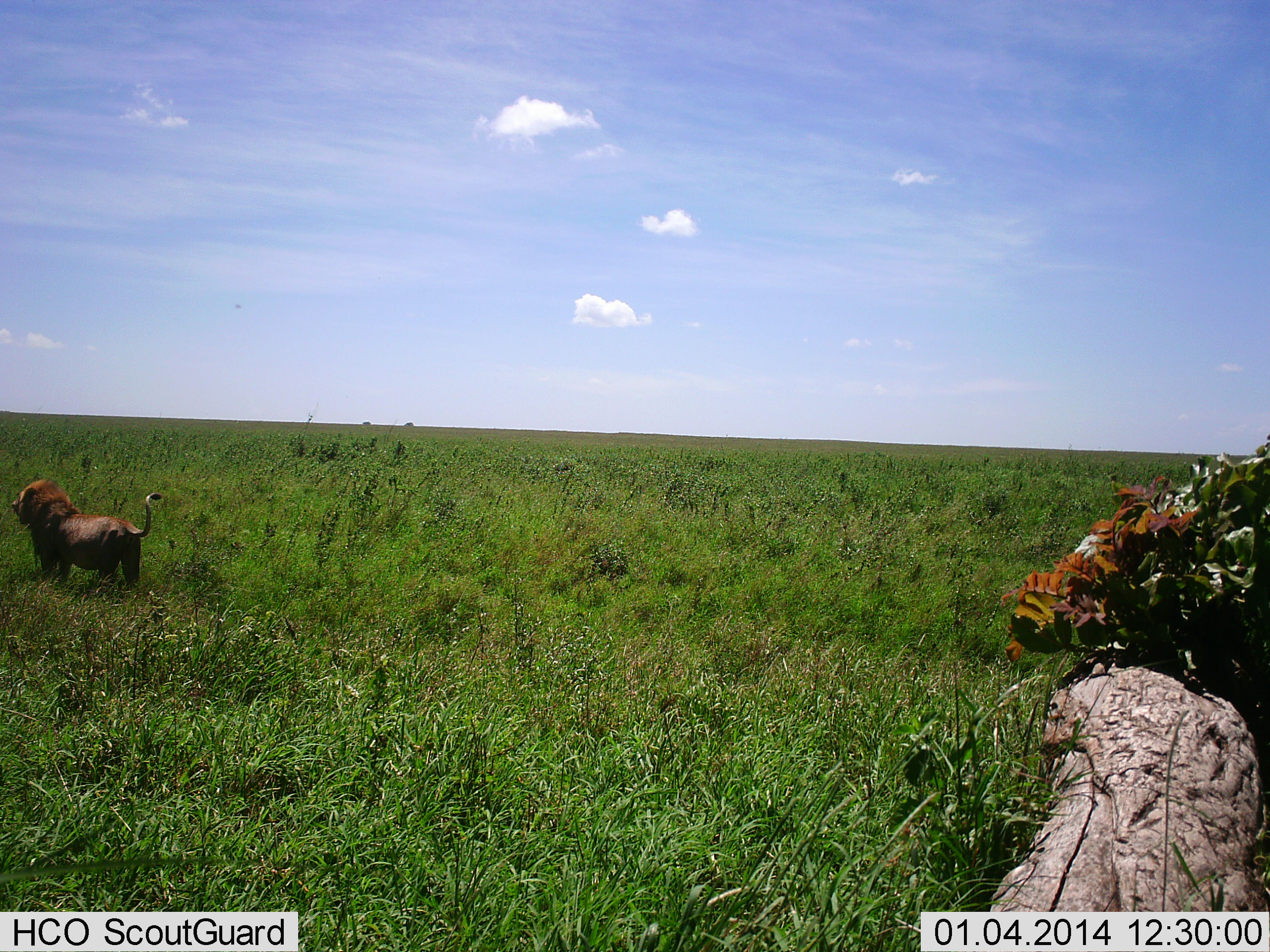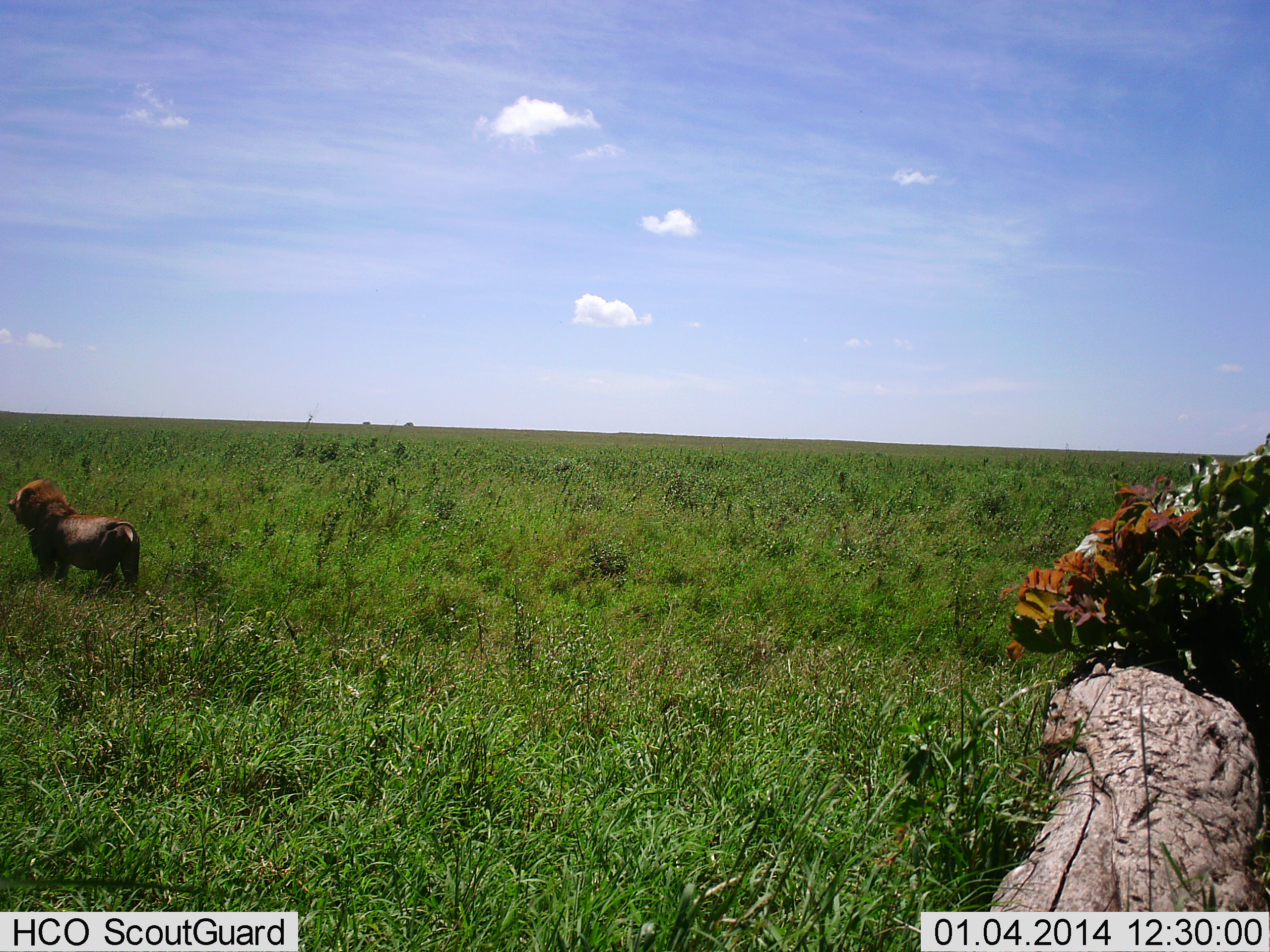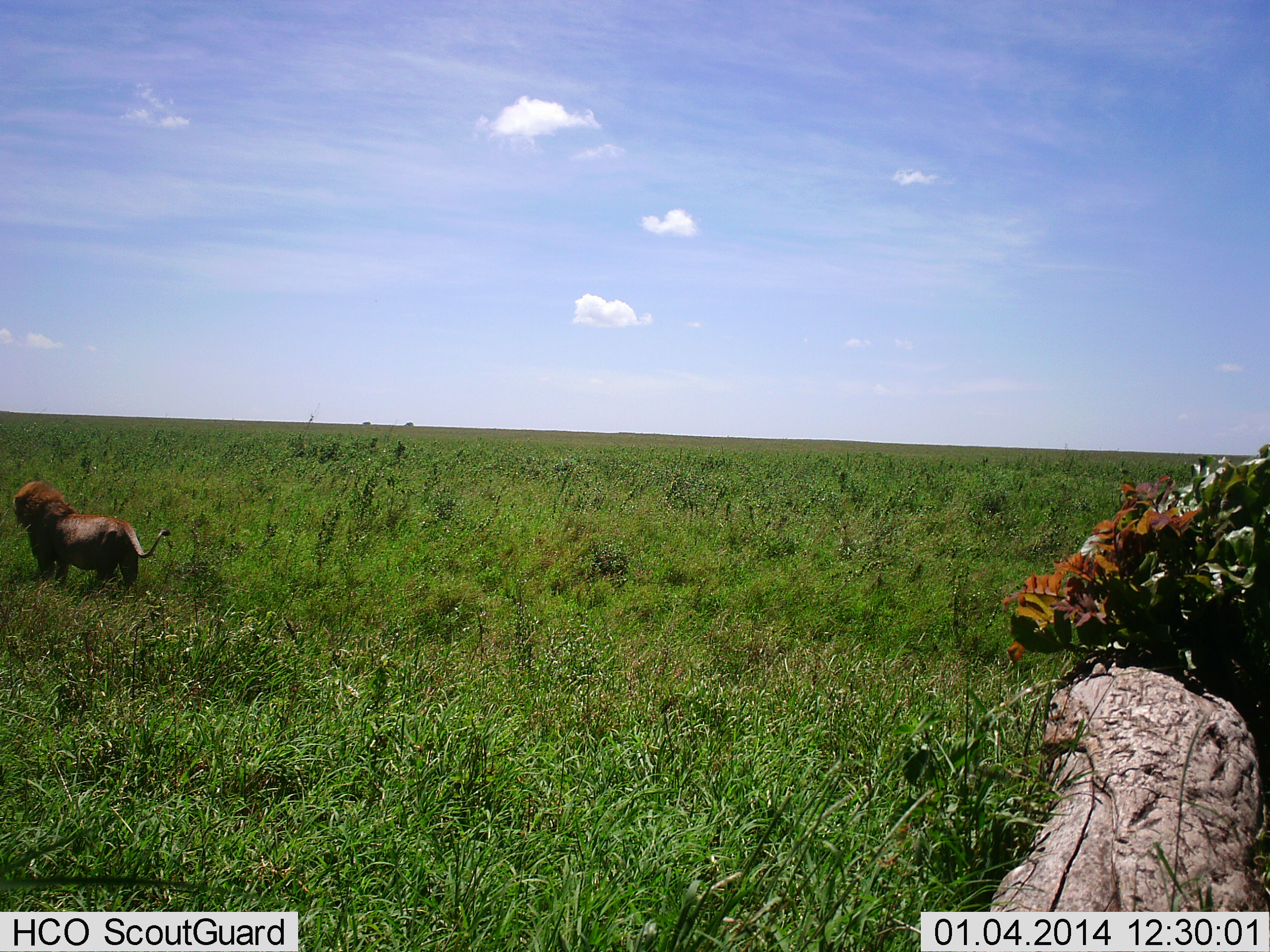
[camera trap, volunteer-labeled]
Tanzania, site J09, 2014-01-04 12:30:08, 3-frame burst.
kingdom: Animalia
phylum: Chordata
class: Mammalia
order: Carnivora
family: Felidae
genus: Panthera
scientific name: Panthera leo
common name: lion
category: lionmale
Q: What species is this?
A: Lionmale (lion) (Panthera leo).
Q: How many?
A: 1.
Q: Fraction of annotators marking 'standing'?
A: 100%.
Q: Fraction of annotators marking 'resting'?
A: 0%.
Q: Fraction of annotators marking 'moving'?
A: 0%.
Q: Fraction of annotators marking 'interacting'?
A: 0%.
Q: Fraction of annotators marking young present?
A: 0%.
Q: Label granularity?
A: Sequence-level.